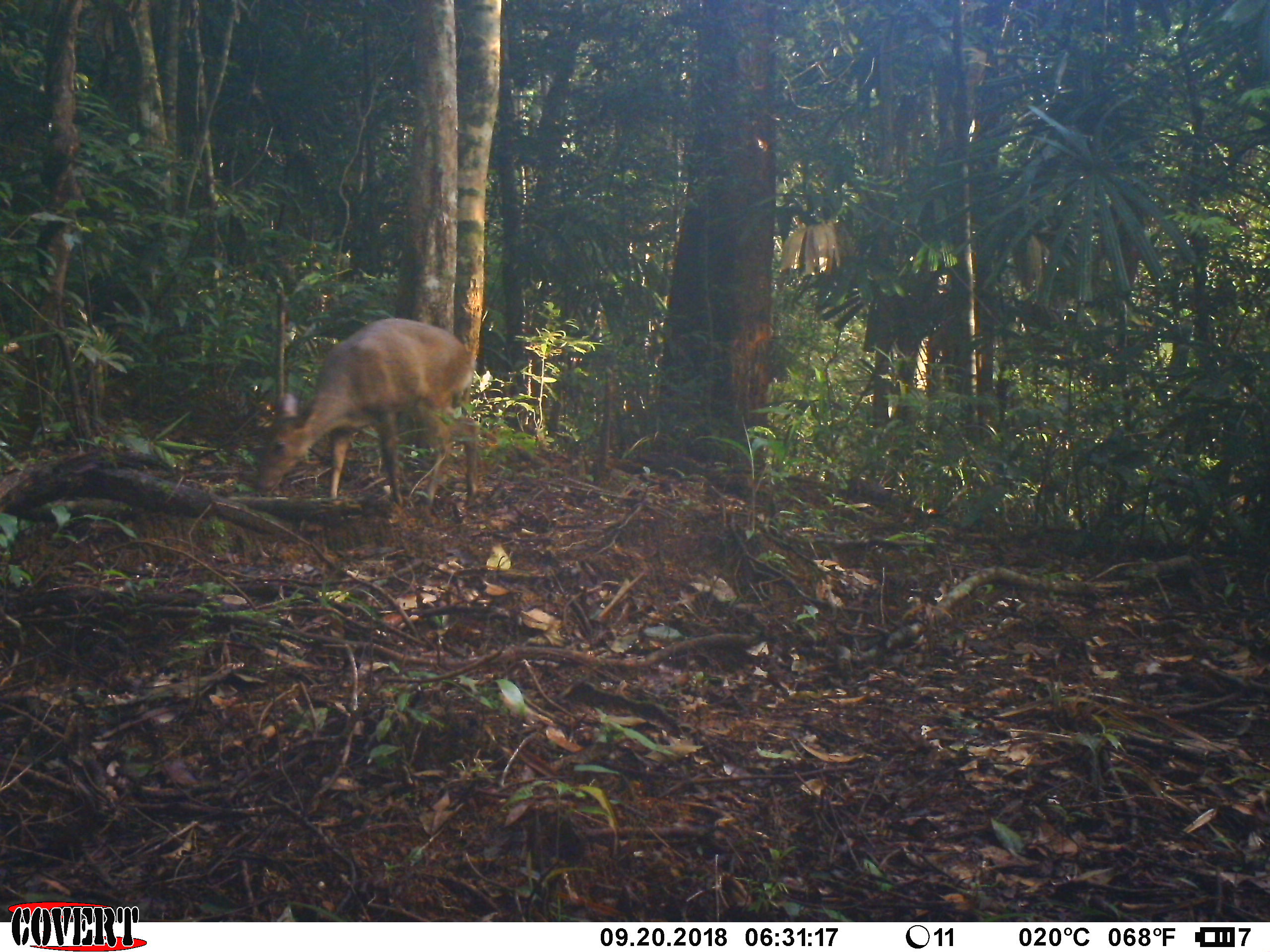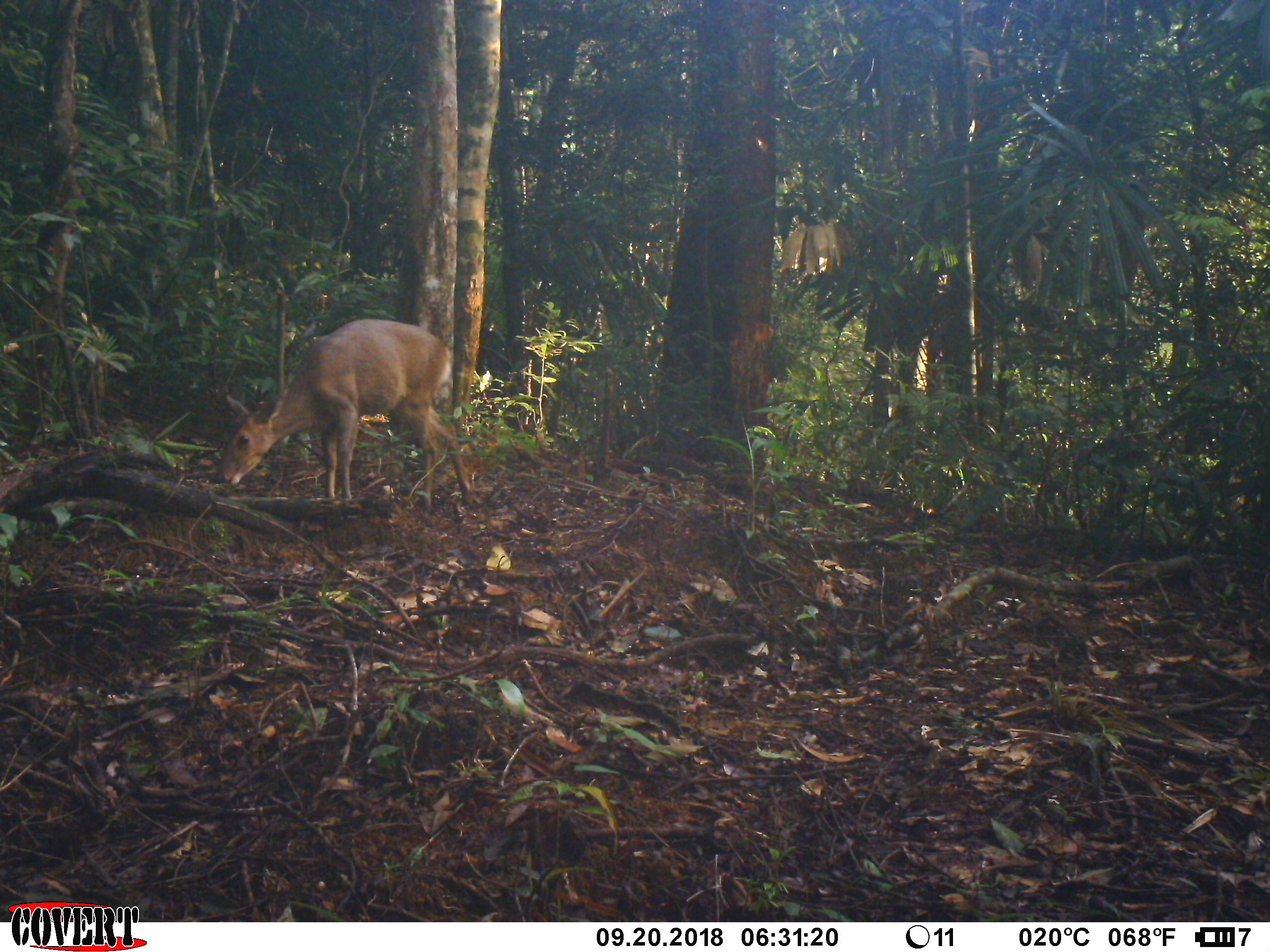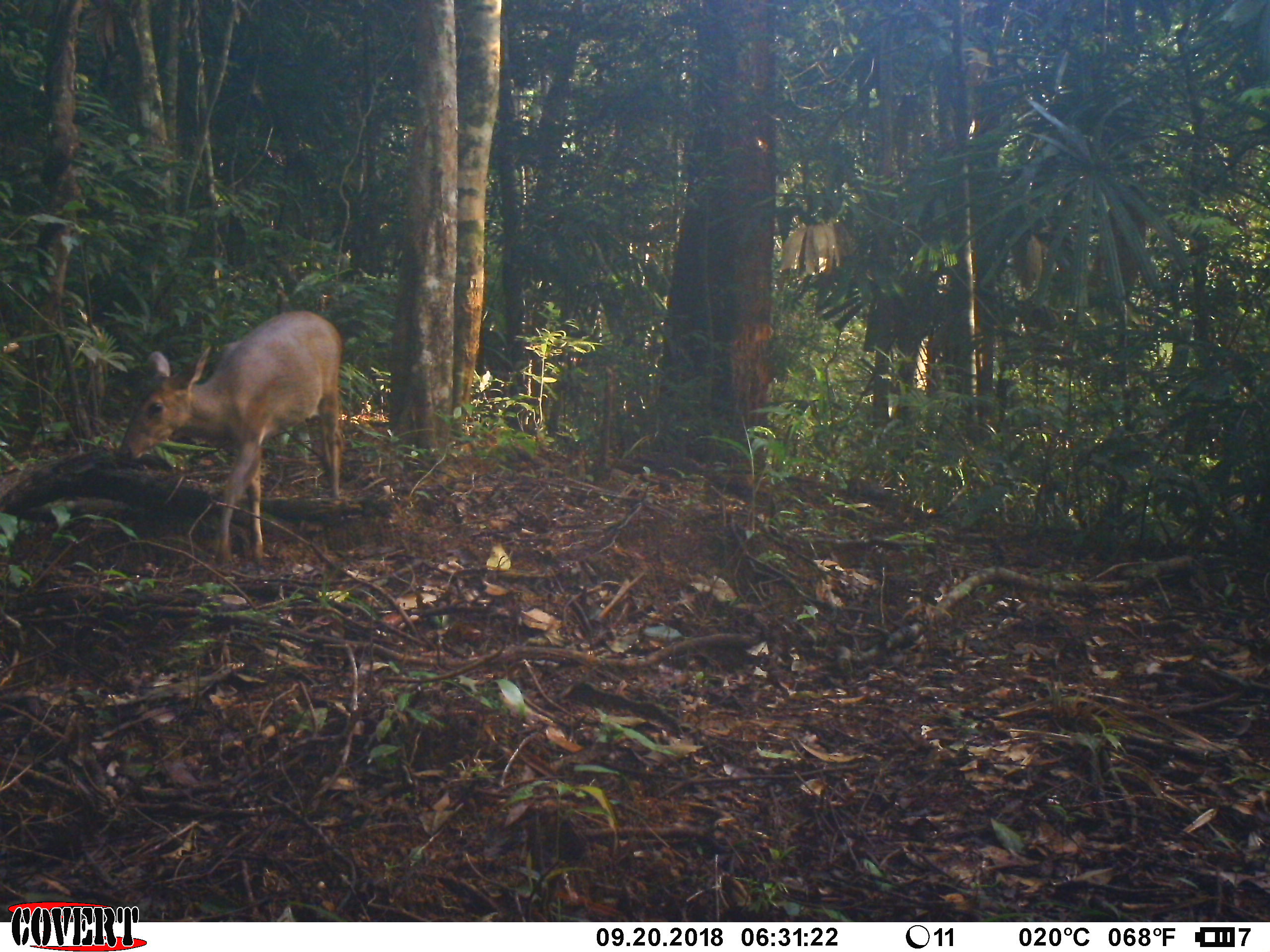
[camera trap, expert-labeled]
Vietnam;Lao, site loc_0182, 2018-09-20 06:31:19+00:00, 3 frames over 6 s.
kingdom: Animalia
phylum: Chordata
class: Mammalia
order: Artiodactyla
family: Cervidae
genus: Muntiacus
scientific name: Muntiacus vuquangensis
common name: large-antlered muntjac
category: large antlered muntjac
Large antlered muntjac (large-antlered muntjac) (Muntiacus vuquangensis). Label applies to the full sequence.